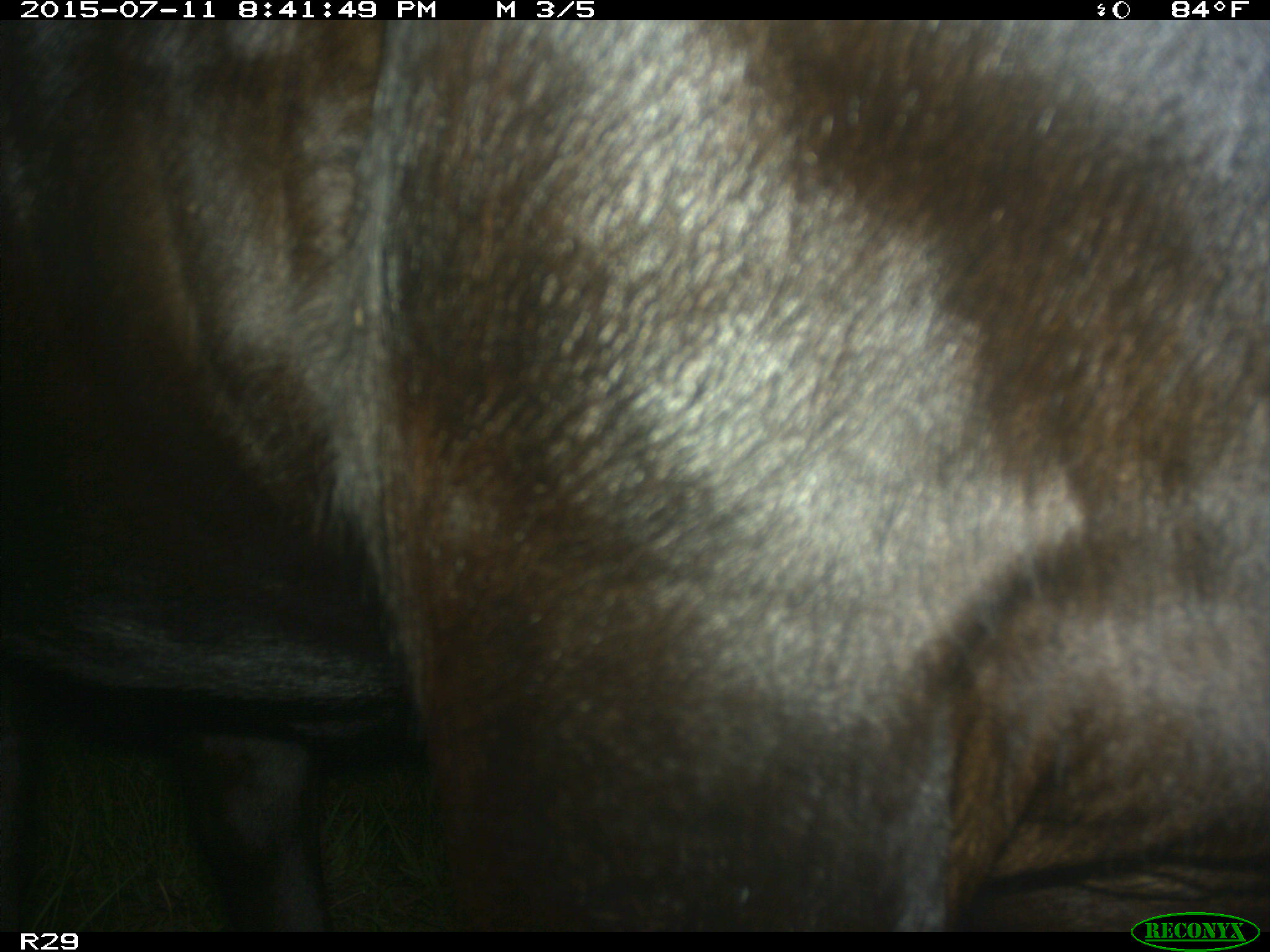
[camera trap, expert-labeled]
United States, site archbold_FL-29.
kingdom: Animalia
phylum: Chordata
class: Mammalia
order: Artiodactyla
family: Bovidae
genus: Bos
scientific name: Bos taurus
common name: domestic cow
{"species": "Bos taurus (domestic cow)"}